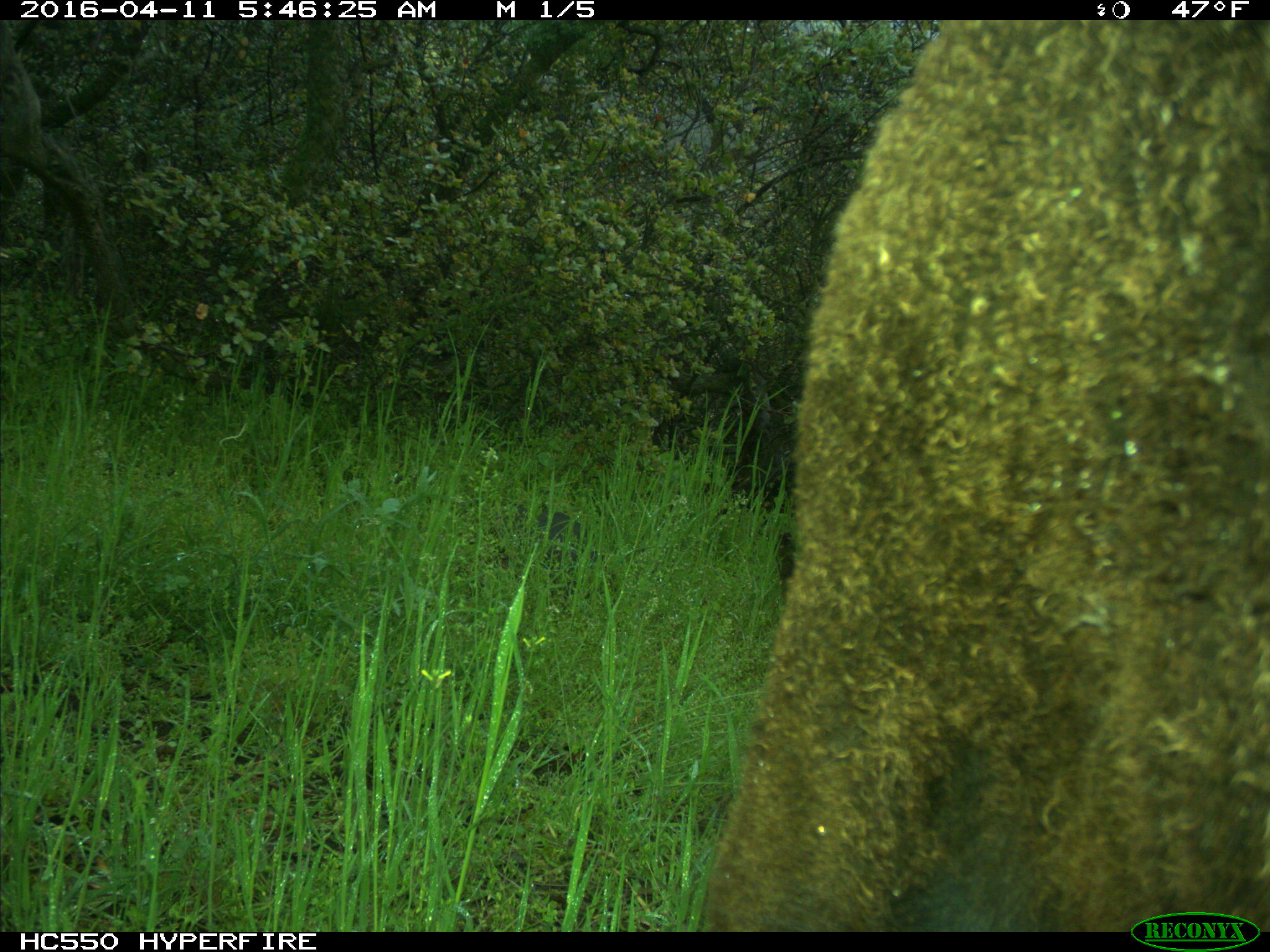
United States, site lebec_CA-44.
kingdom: Animalia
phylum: Chordata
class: Mammalia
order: Artiodactyla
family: Bovidae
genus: Bos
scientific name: Bos taurus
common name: domestic cow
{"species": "Bos taurus (domestic cow)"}